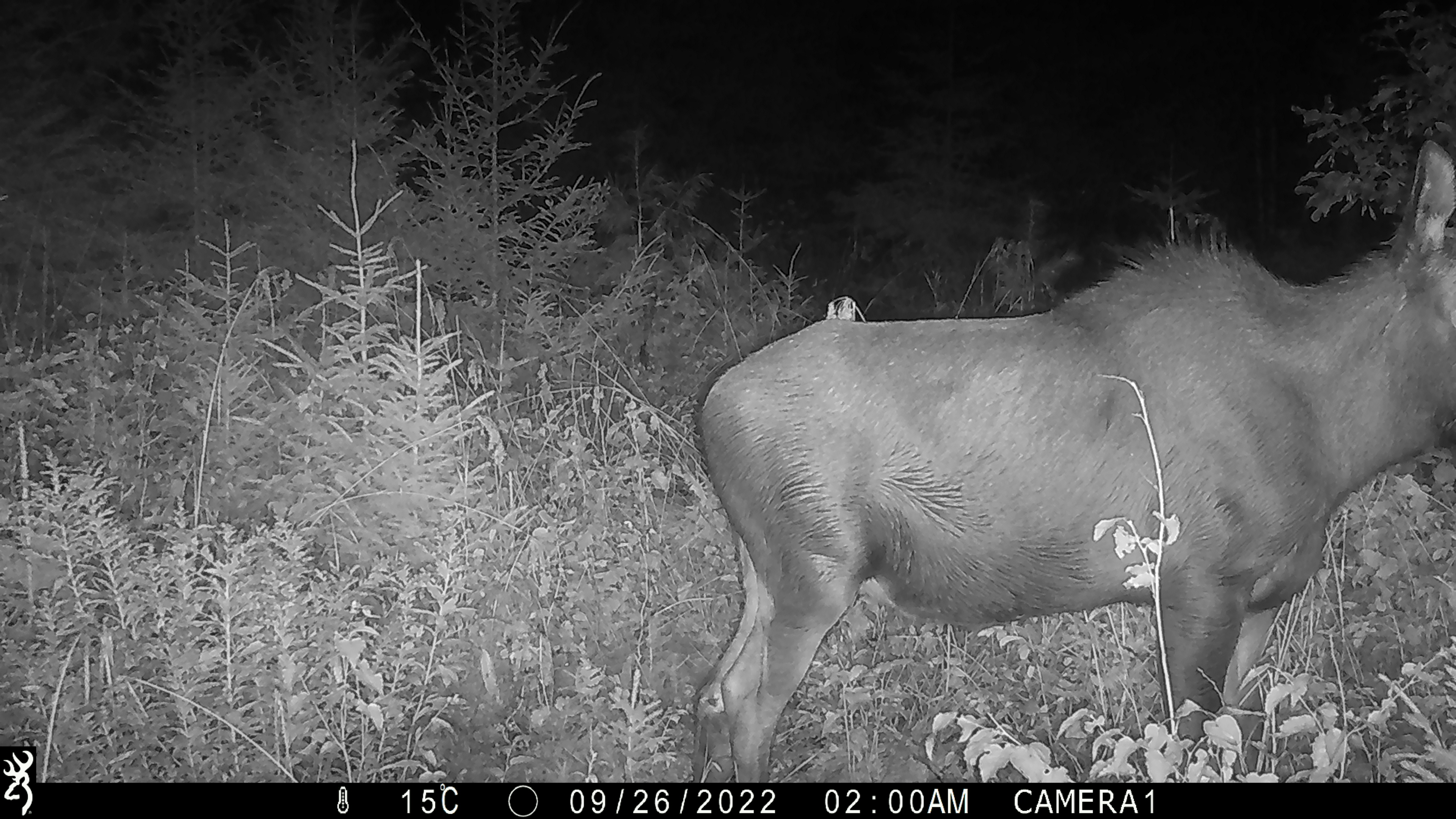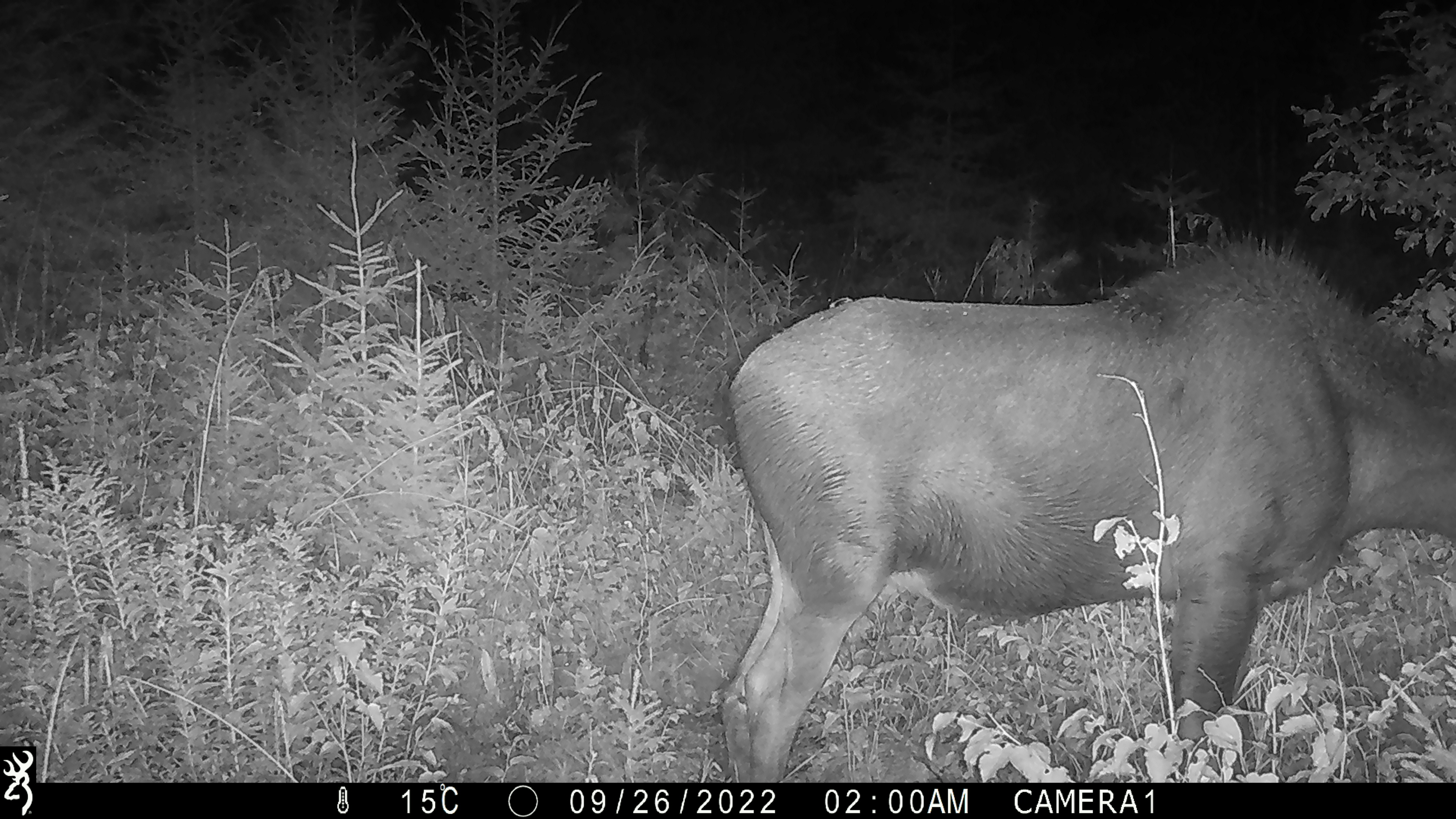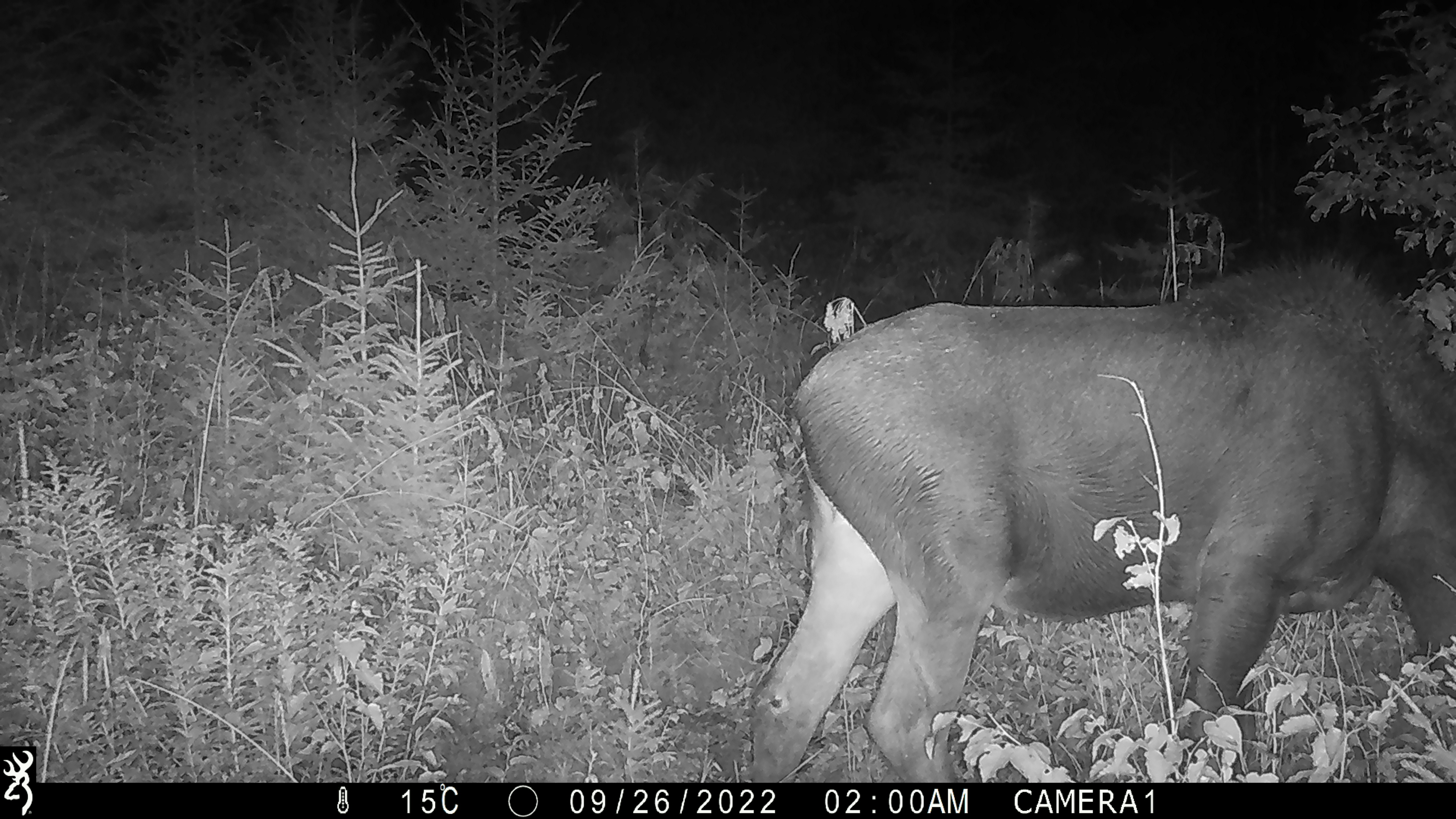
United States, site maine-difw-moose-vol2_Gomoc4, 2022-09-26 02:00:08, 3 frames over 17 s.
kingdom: Animalia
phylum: Chordata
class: Mammalia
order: Artiodactyla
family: Cervidae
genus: Alces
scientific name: Alces alces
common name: moose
Moose (Alces alces).